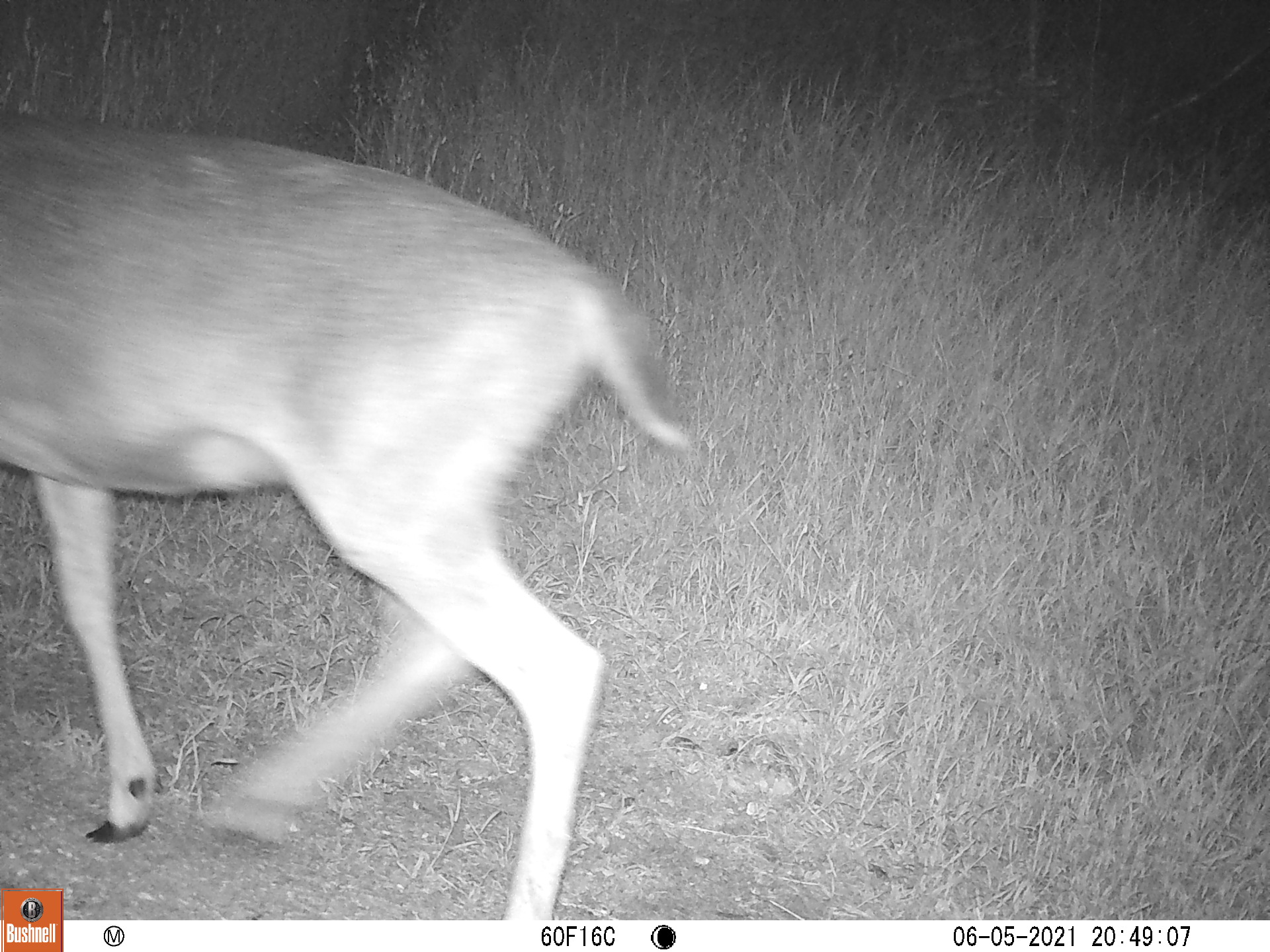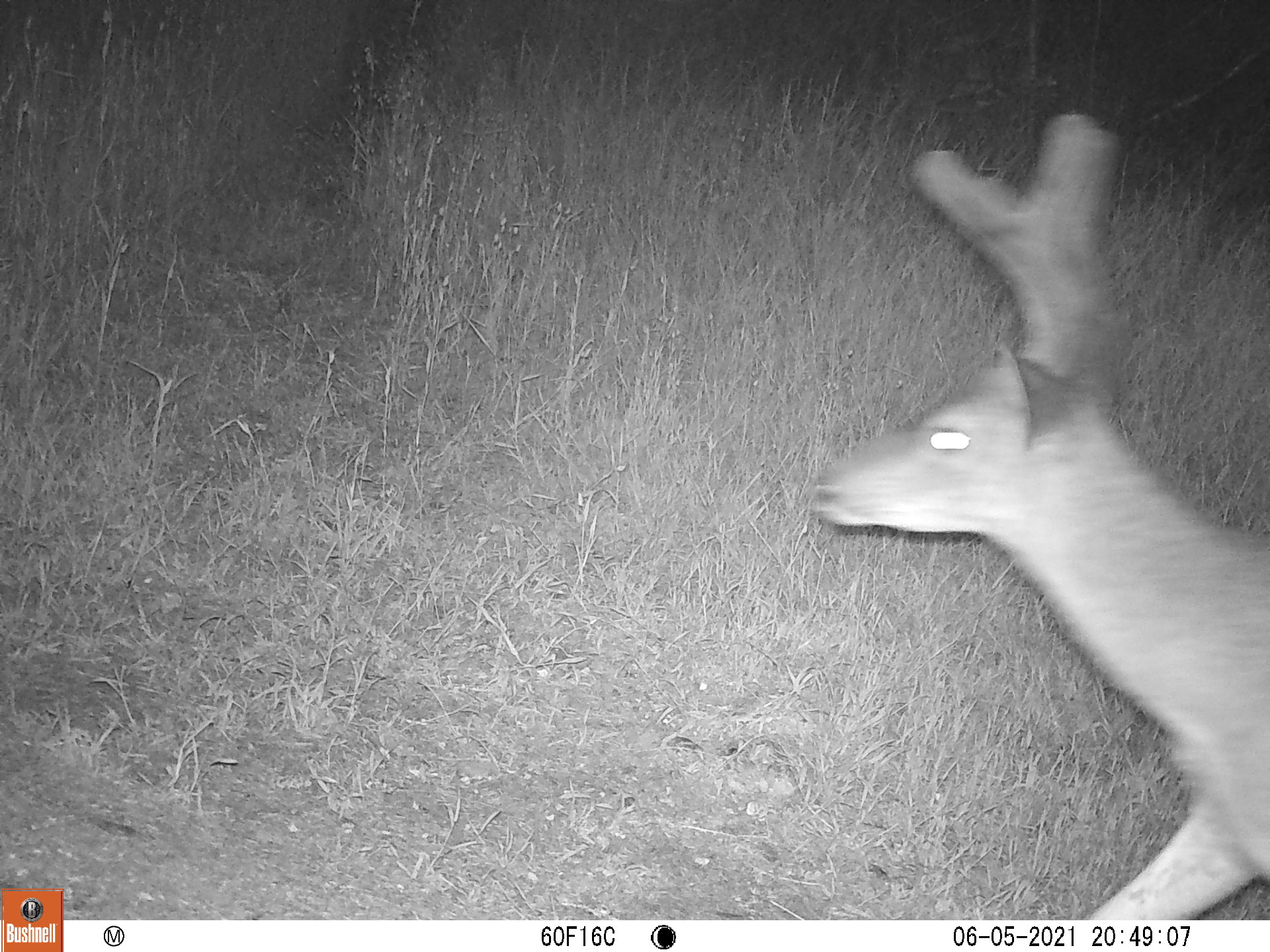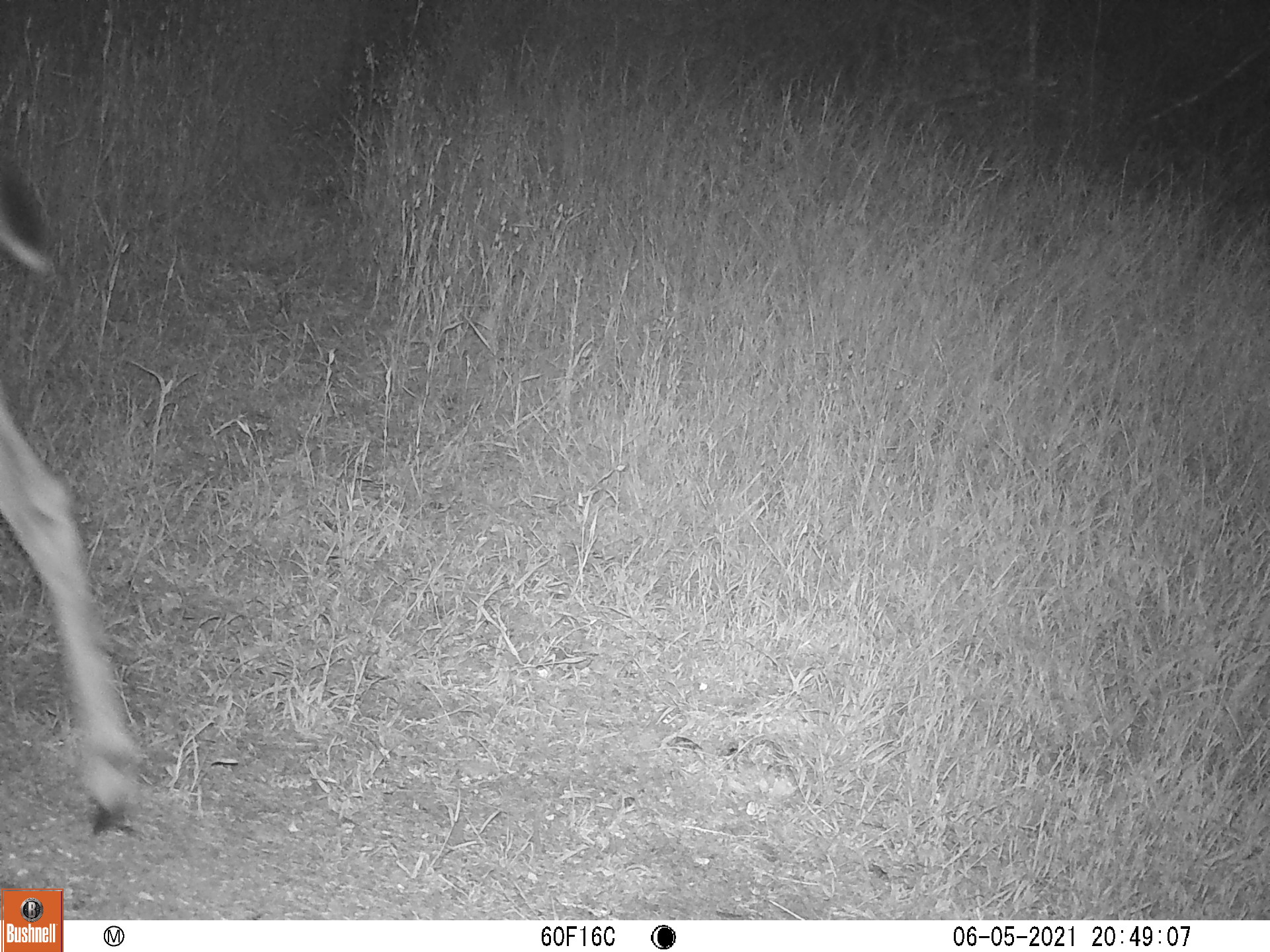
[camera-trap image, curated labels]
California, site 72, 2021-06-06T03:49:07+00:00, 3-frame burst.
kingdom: Animalia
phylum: Chordata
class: Mammalia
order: Artiodactyla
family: Cervidae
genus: Odocoileus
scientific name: Odocoileus hemionus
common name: mule deer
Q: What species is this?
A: Mule deer (Odocoileus hemionus).